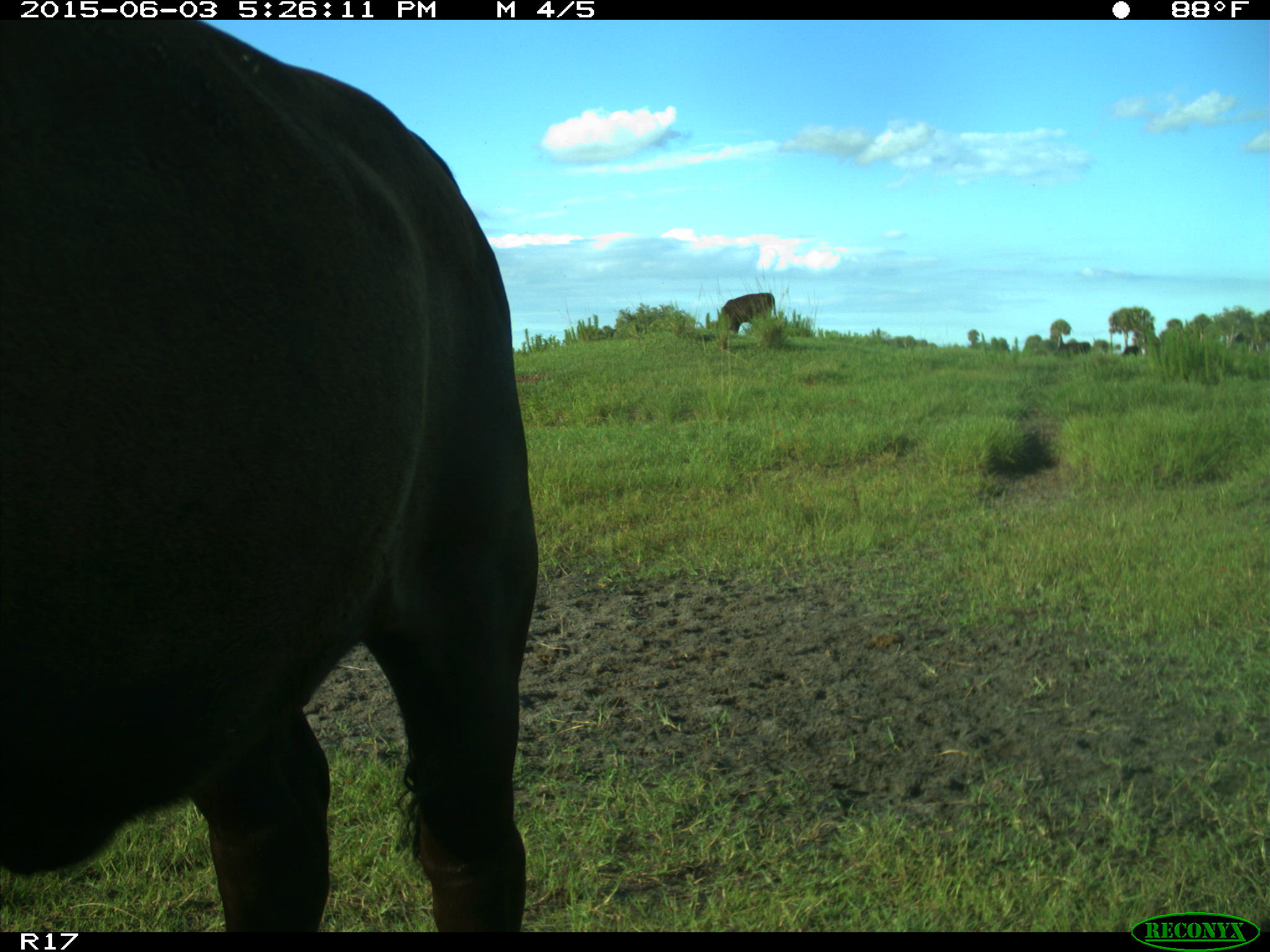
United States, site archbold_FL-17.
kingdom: Animalia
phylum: Chordata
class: Mammalia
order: Artiodactyla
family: Bovidae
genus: Bos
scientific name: Bos taurus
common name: domestic cow